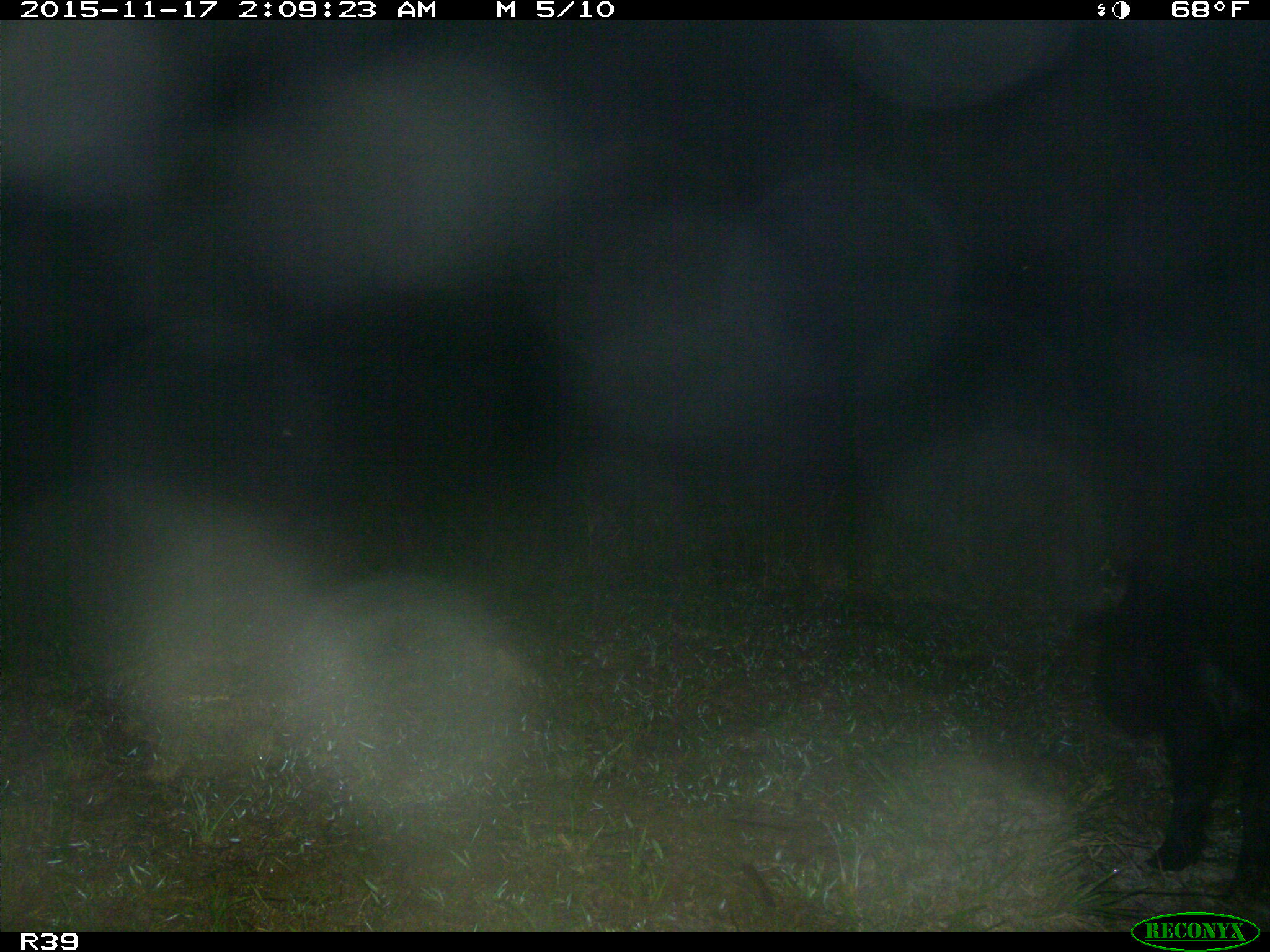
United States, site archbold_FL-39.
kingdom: Animalia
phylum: Chordata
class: Mammalia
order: Artiodactyla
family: Suidae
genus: Sus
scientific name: Sus scrofa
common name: wild boar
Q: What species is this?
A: Sus scrofa (wild boar).